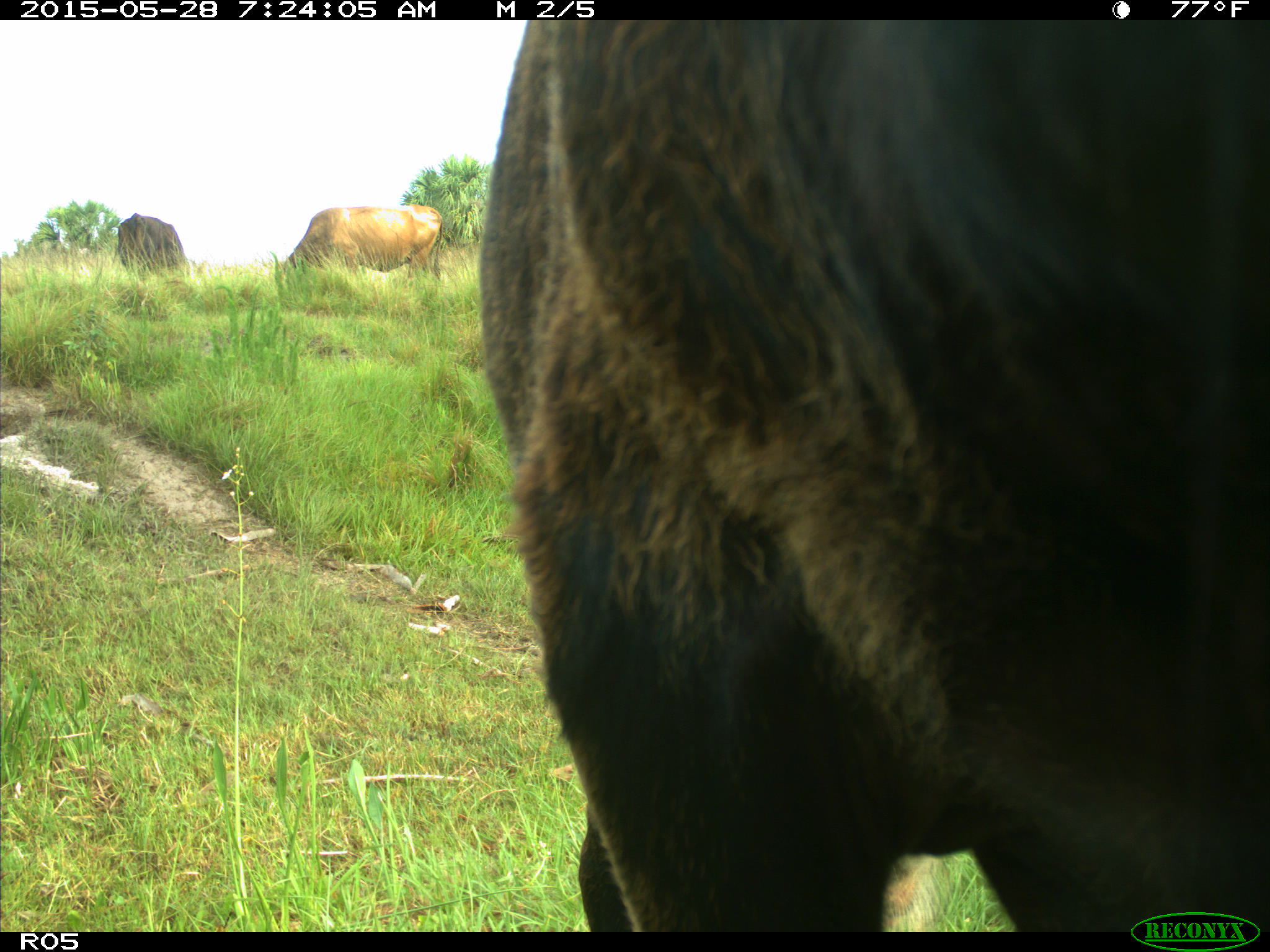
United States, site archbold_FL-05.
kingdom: Animalia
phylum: Chordata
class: Mammalia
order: Artiodactyla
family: Bovidae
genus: Bos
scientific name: Bos taurus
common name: domestic cow